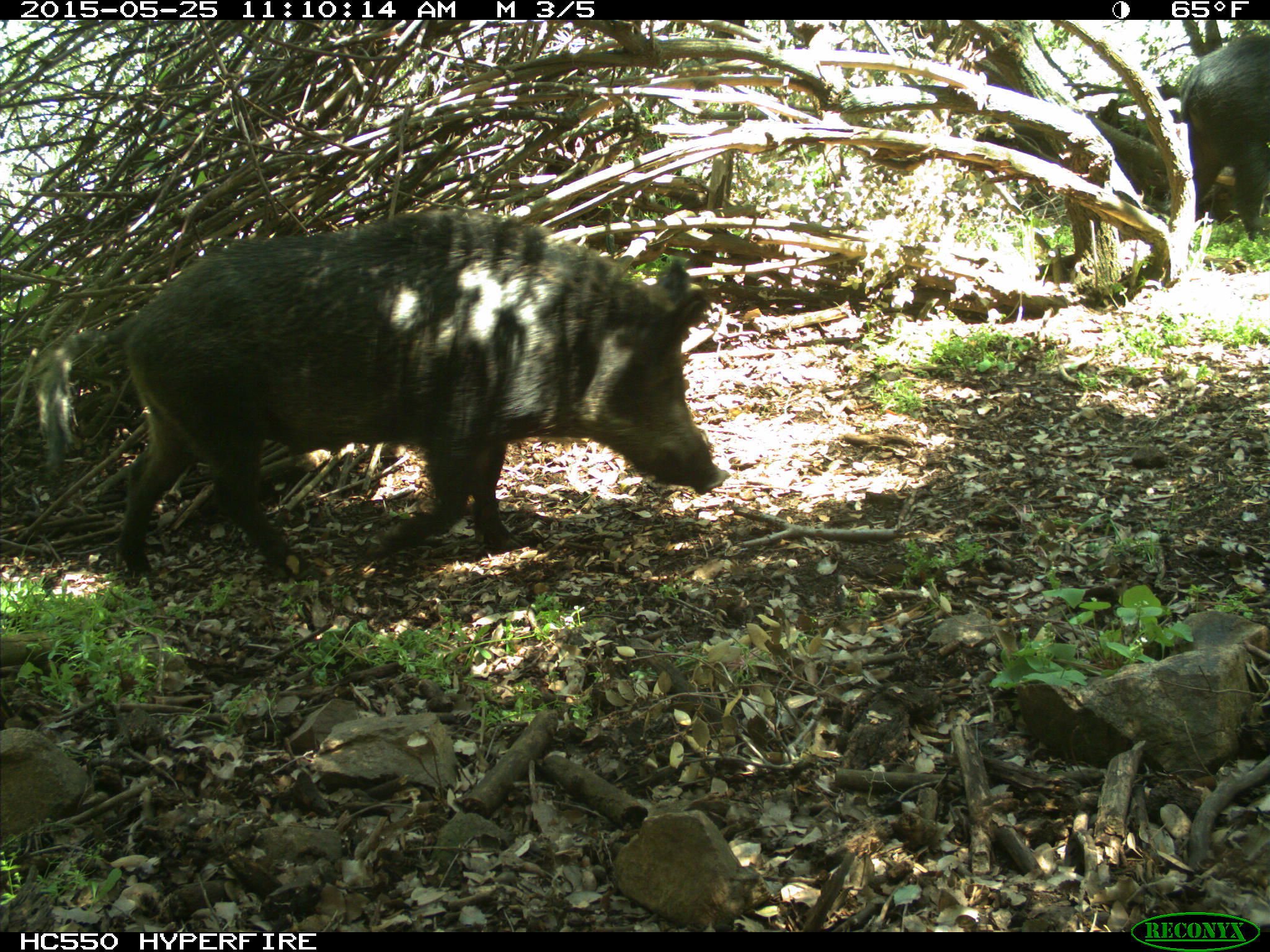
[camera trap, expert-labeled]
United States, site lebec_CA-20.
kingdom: Animalia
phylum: Chordata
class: Mammalia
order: Artiodactyla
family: Suidae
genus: Sus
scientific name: Sus scrofa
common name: wild boar